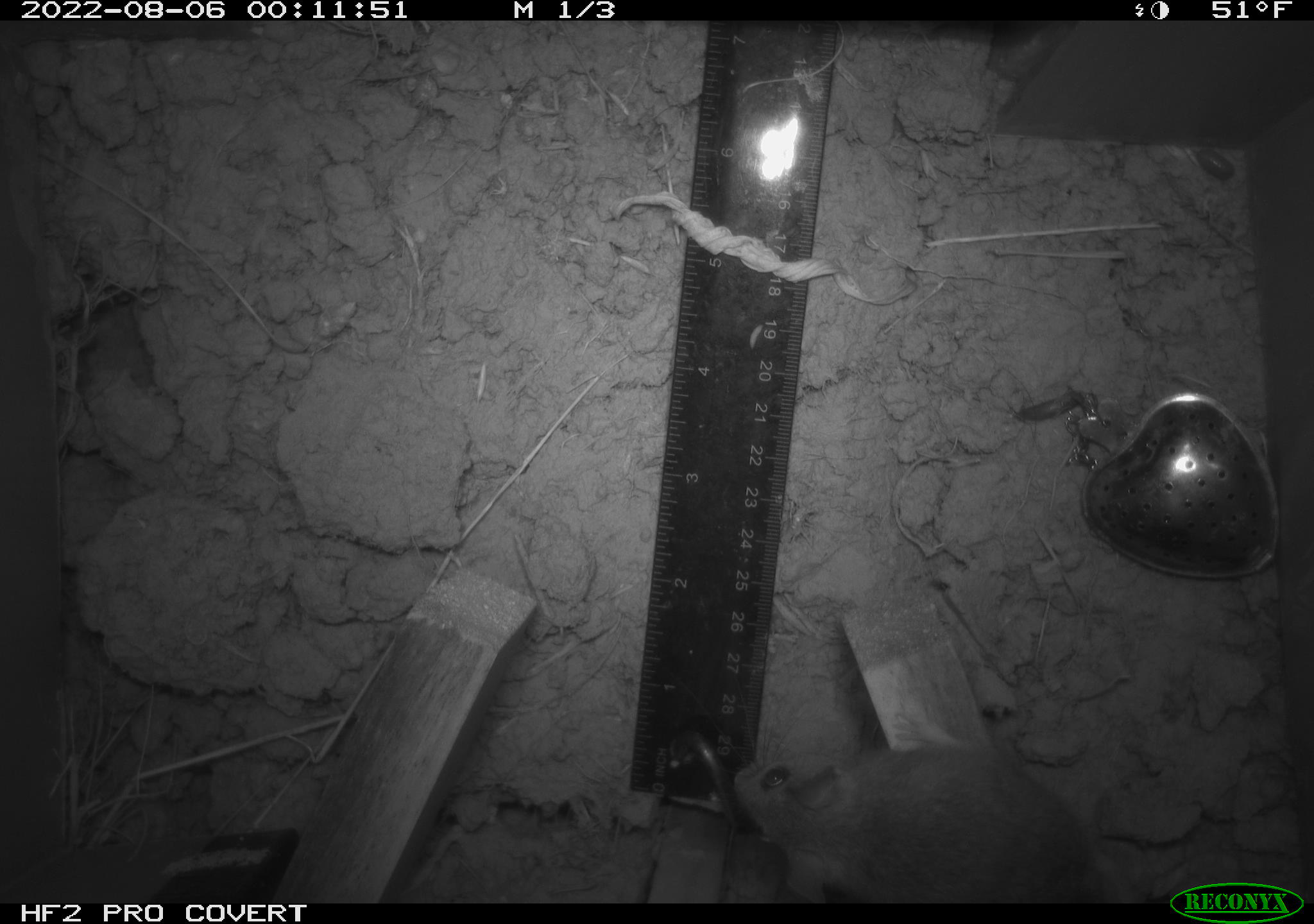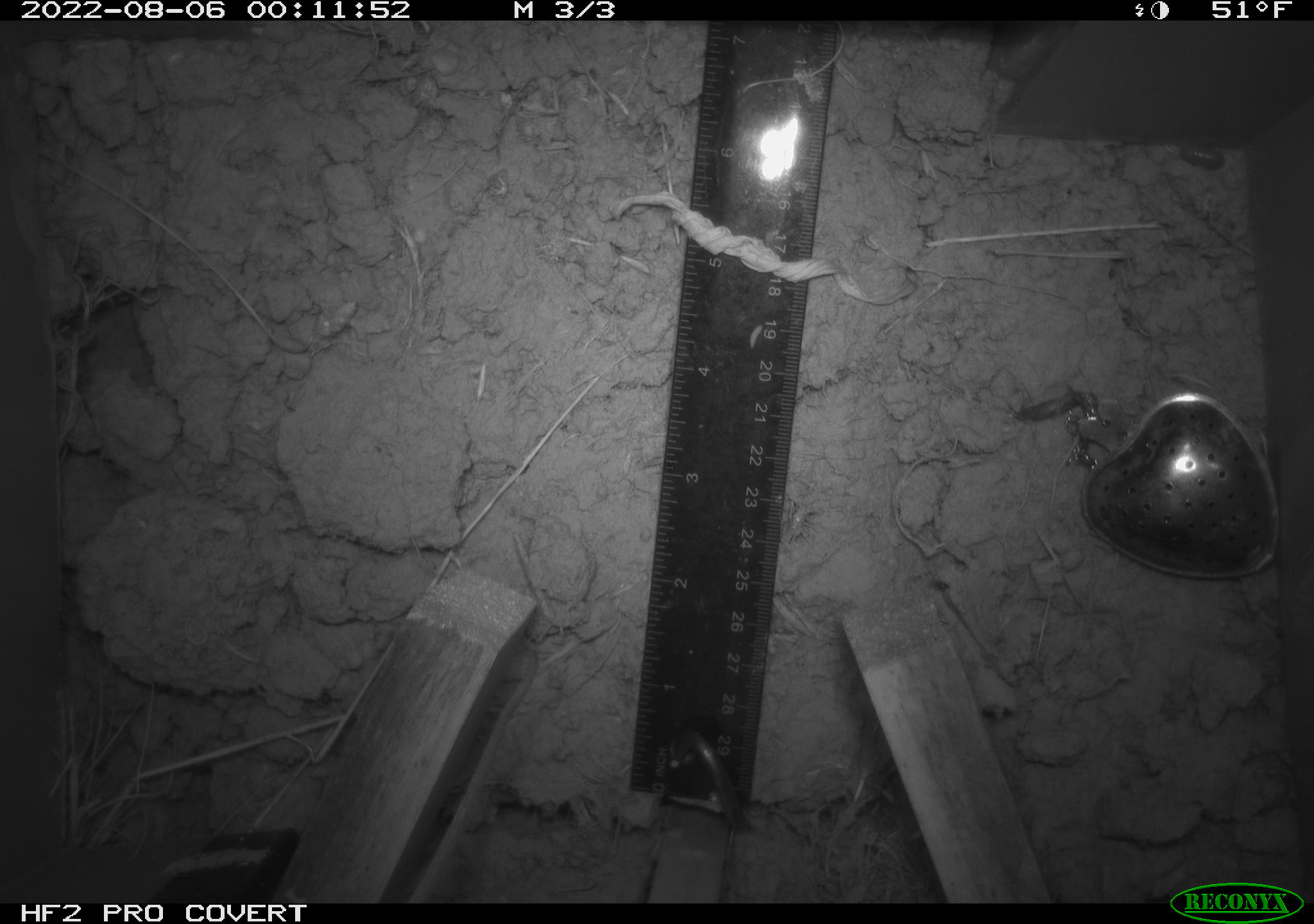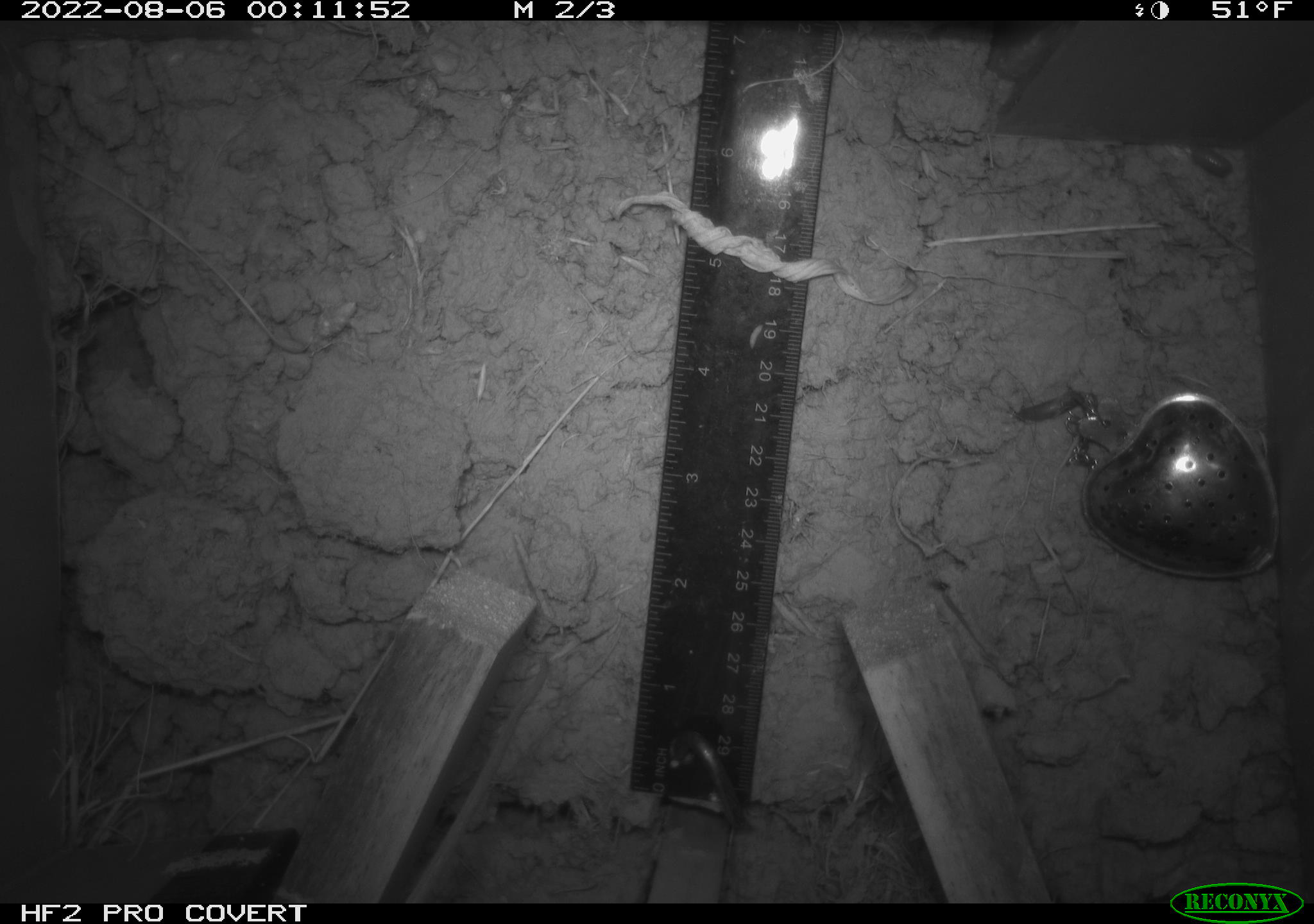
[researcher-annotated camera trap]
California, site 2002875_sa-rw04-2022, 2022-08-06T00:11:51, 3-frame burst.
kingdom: Animalia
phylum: Chordata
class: Mammalia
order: Rodentia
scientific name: Rodentia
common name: mouse species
Mouse species (Rodentia).